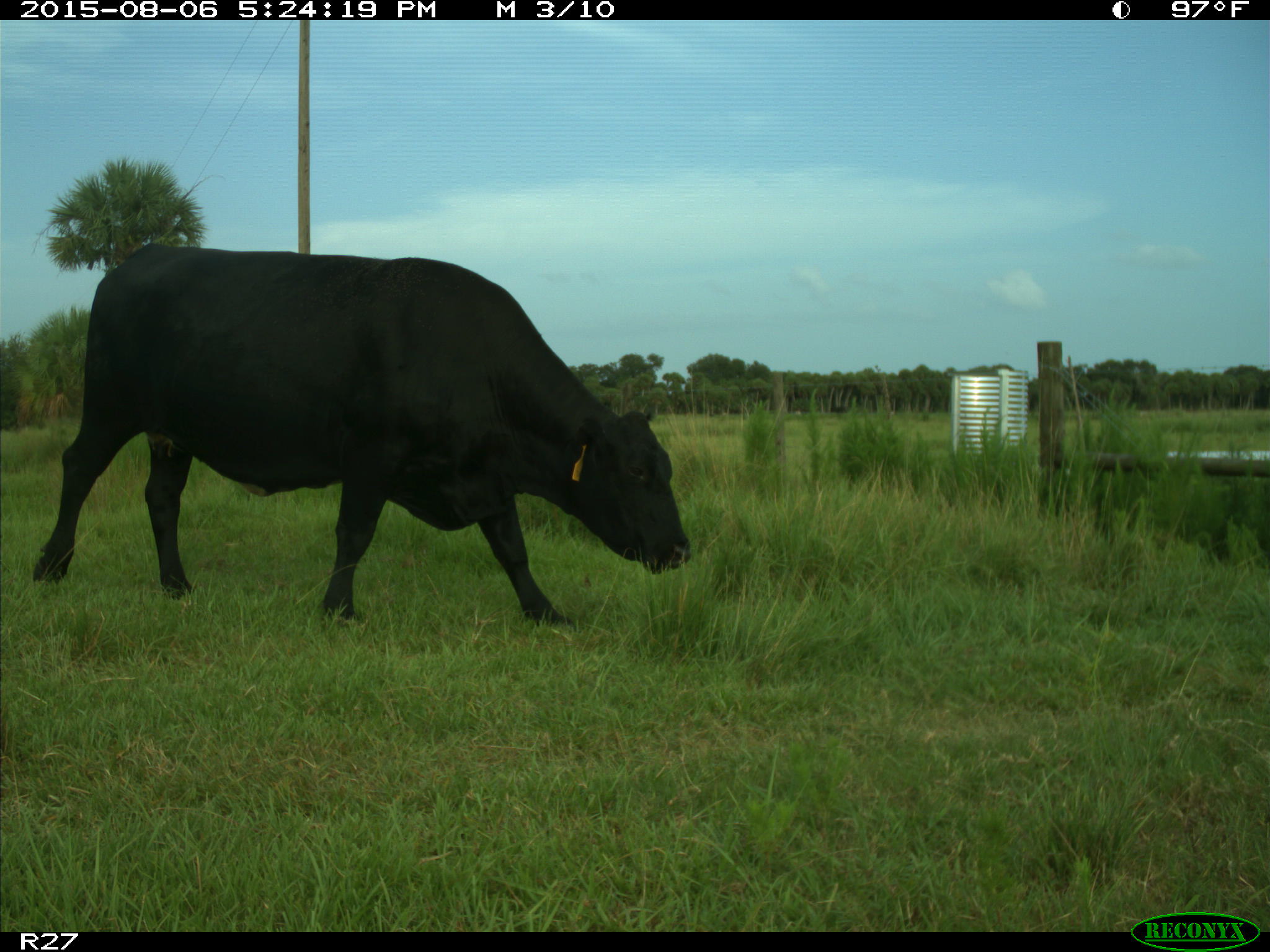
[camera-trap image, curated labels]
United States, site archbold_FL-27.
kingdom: Animalia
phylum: Chordata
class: Mammalia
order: Artiodactyla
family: Bovidae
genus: Bos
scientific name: Bos taurus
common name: domestic cow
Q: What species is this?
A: Bos taurus (domestic cow).